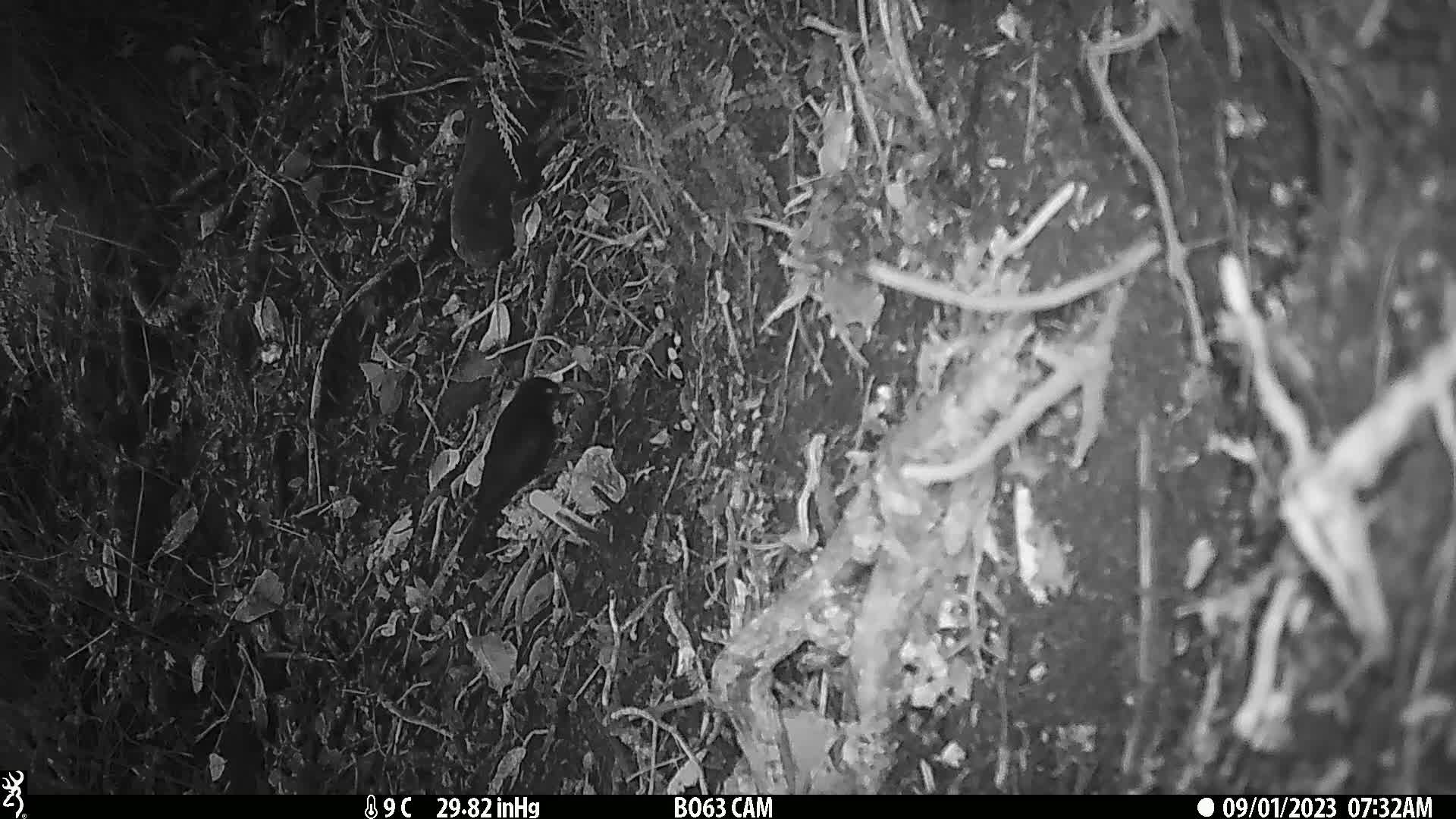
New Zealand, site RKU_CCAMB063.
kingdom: Animalia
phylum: Chordata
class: Aves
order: Passeriformes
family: Turdidae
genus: Turdus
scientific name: Turdus merula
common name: eurasian blackbird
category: blackbird